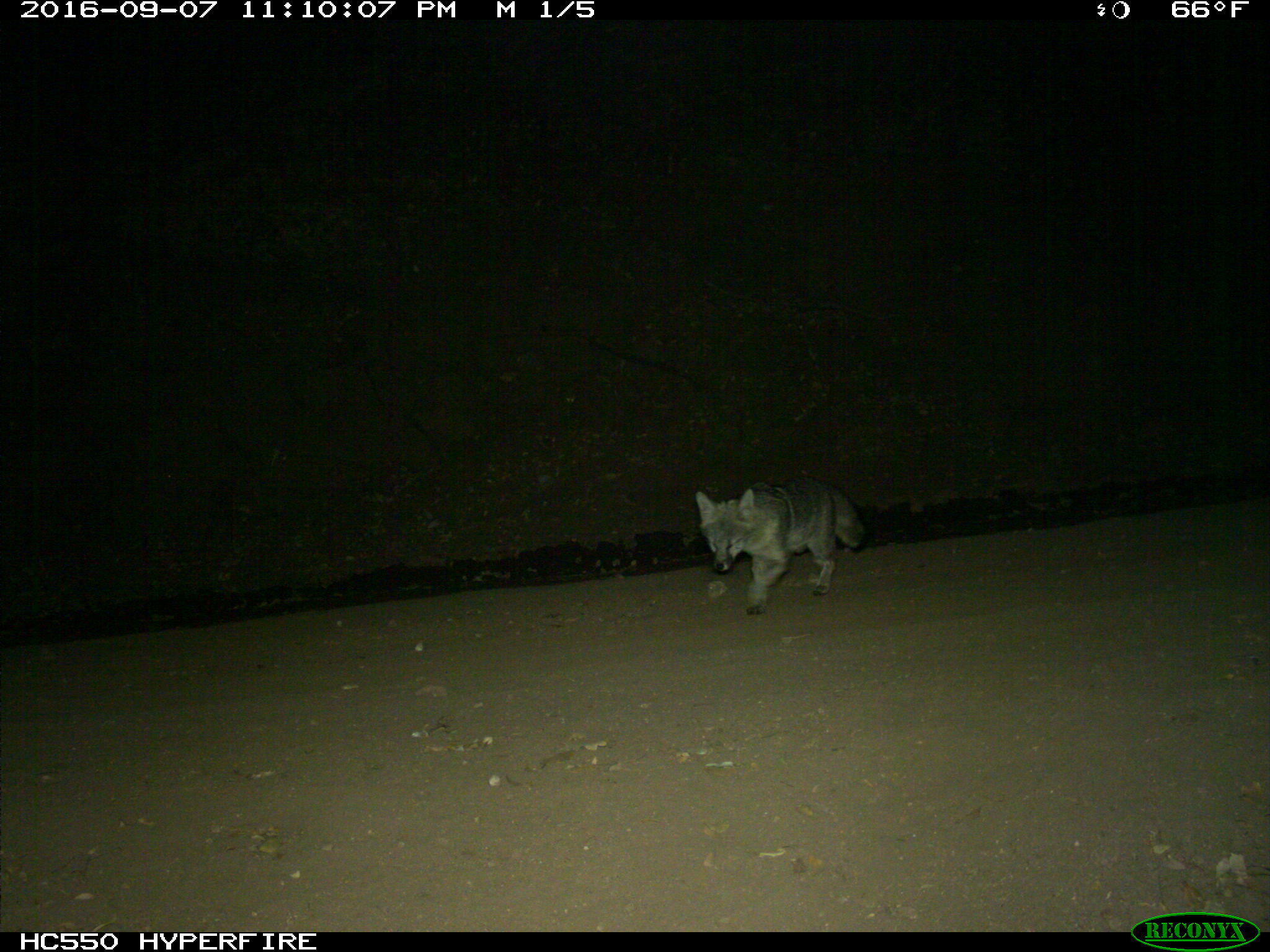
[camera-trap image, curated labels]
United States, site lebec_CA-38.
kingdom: Animalia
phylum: Chordata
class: Mammalia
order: Carnivora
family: Canidae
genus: Urocyon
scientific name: Urocyon cinereoargenteus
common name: gray fox